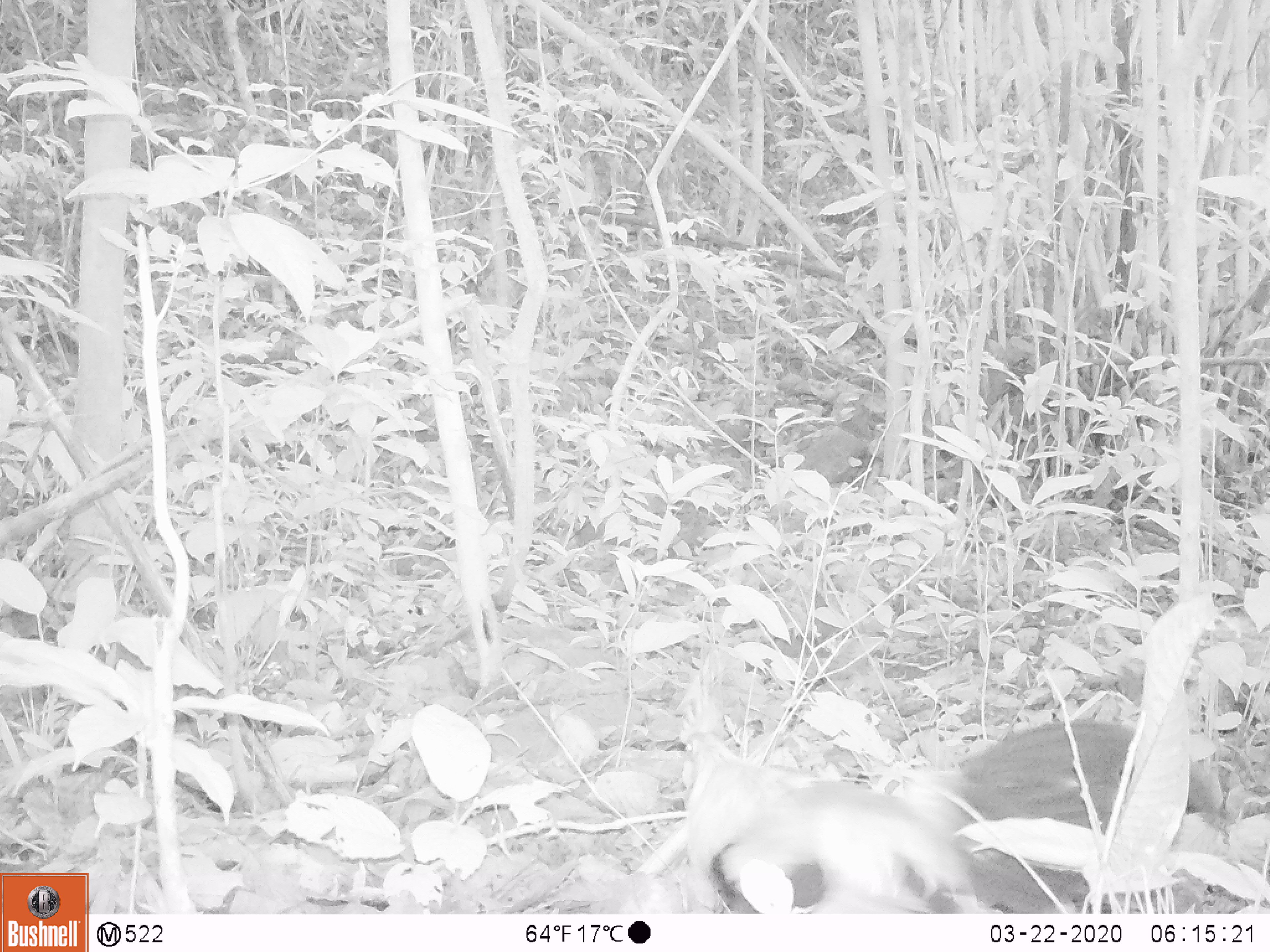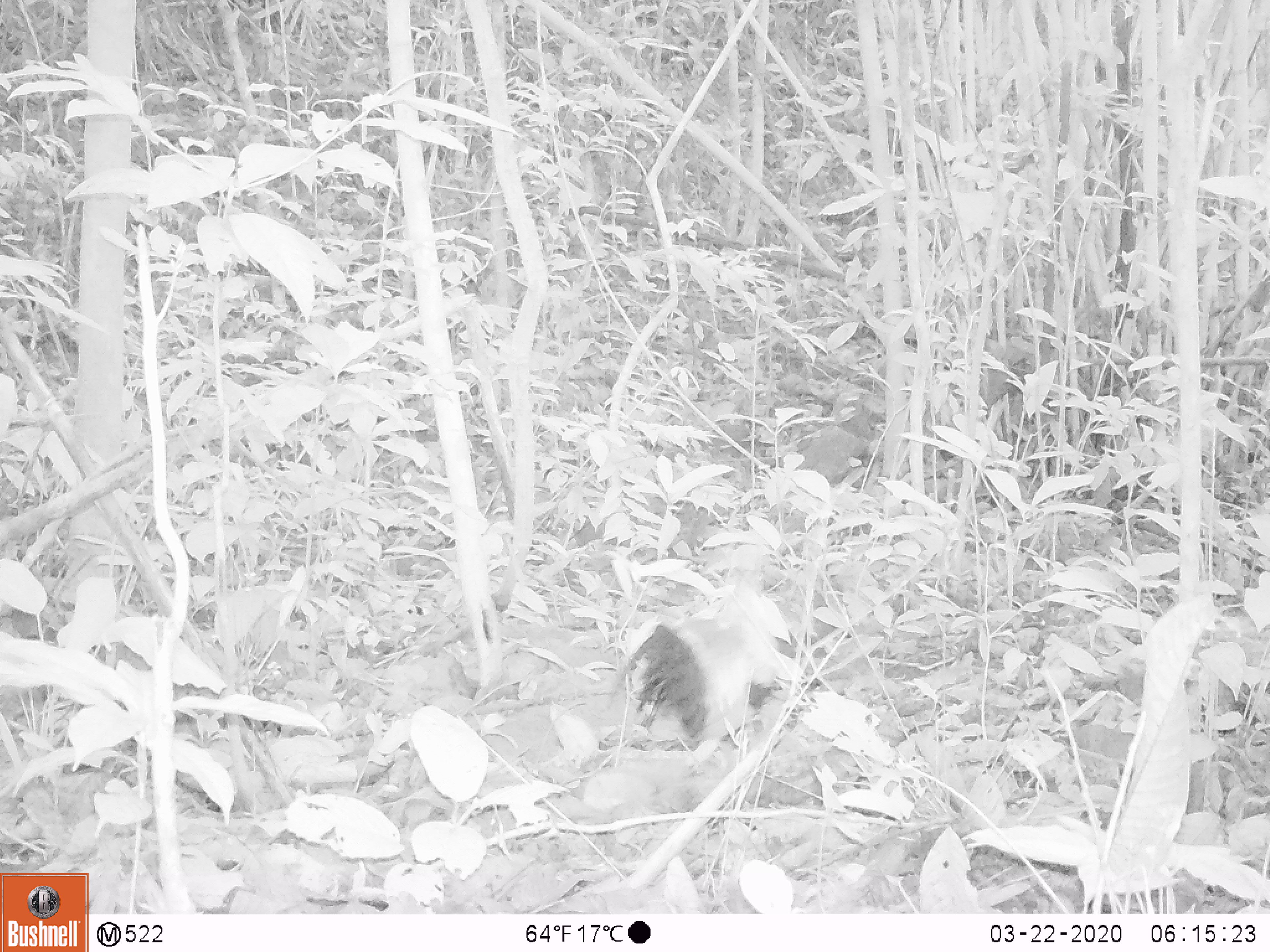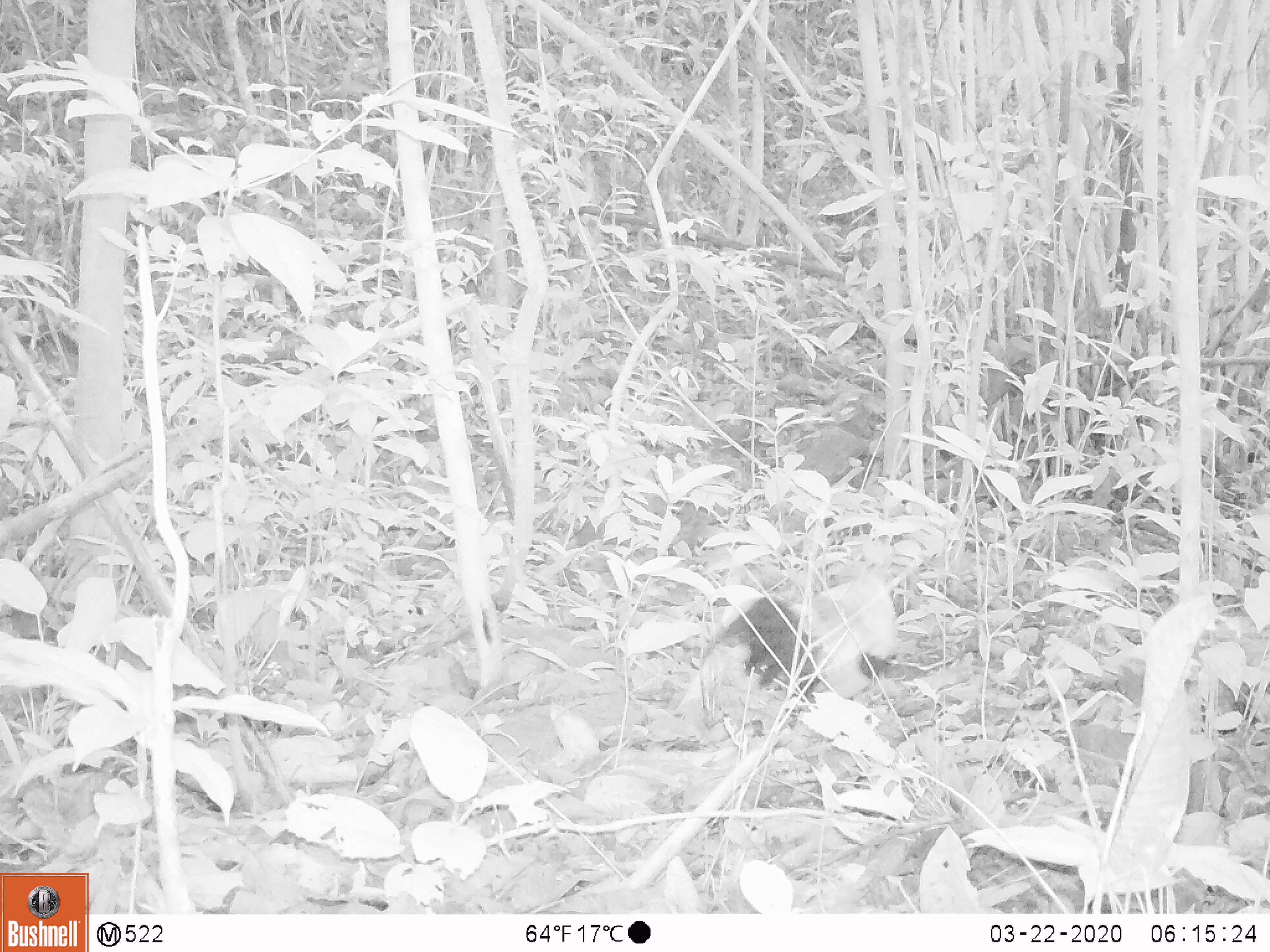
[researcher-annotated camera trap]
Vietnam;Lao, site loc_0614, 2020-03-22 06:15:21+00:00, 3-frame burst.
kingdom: Animalia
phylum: Chordata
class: Aves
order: Galliformes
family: Phasianidae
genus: Gallus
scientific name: Gallus gallus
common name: red junglefowl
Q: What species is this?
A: Red junglefowl (Gallus gallus).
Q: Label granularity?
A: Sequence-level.